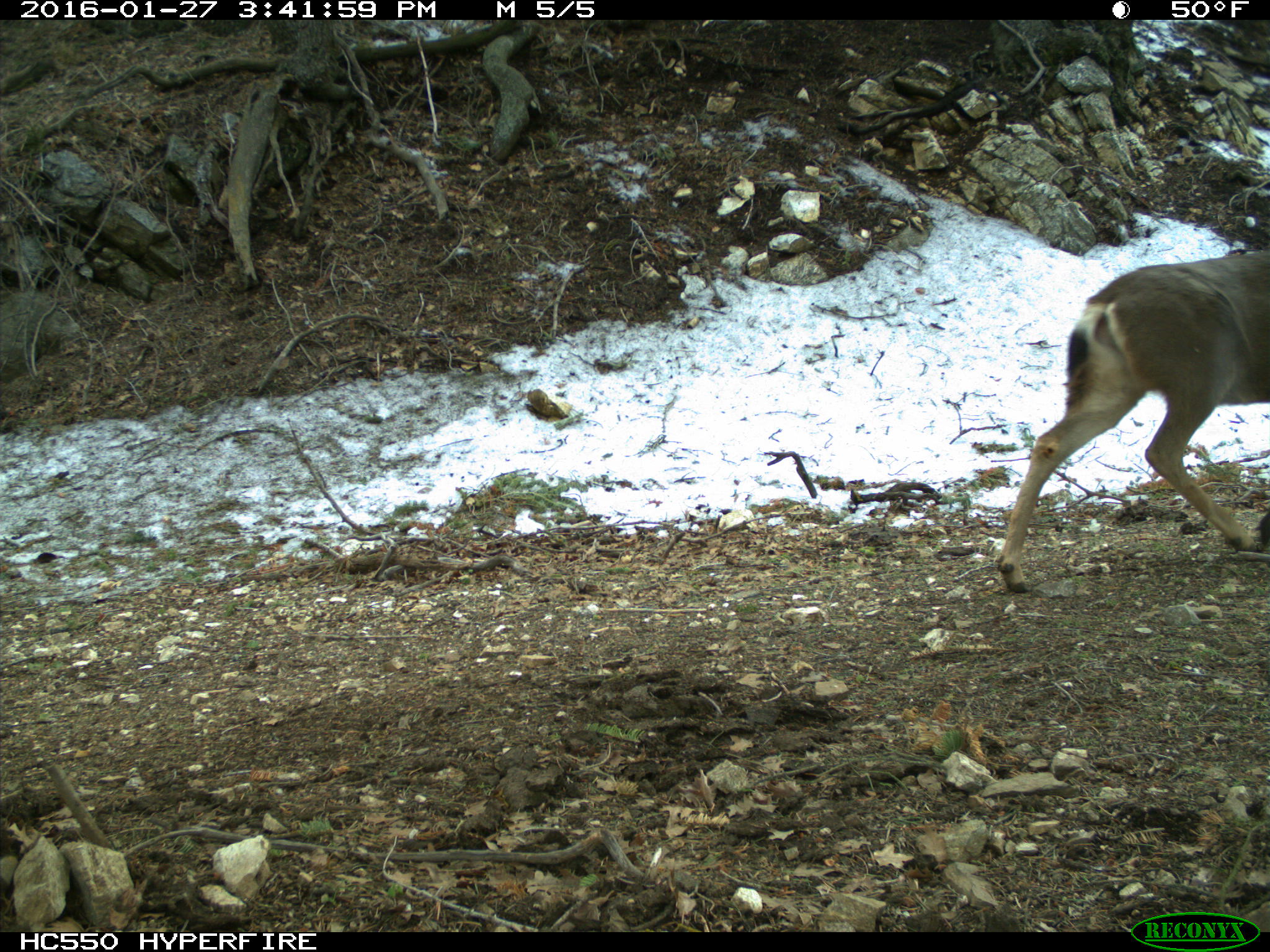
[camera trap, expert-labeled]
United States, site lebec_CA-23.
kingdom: Animalia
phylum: Chordata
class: Mammalia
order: Artiodactyla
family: Cervidae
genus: Odocoileus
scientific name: Odocoileus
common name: deer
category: unidentified deer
Unidentified deer (deer) (Odocoileus).